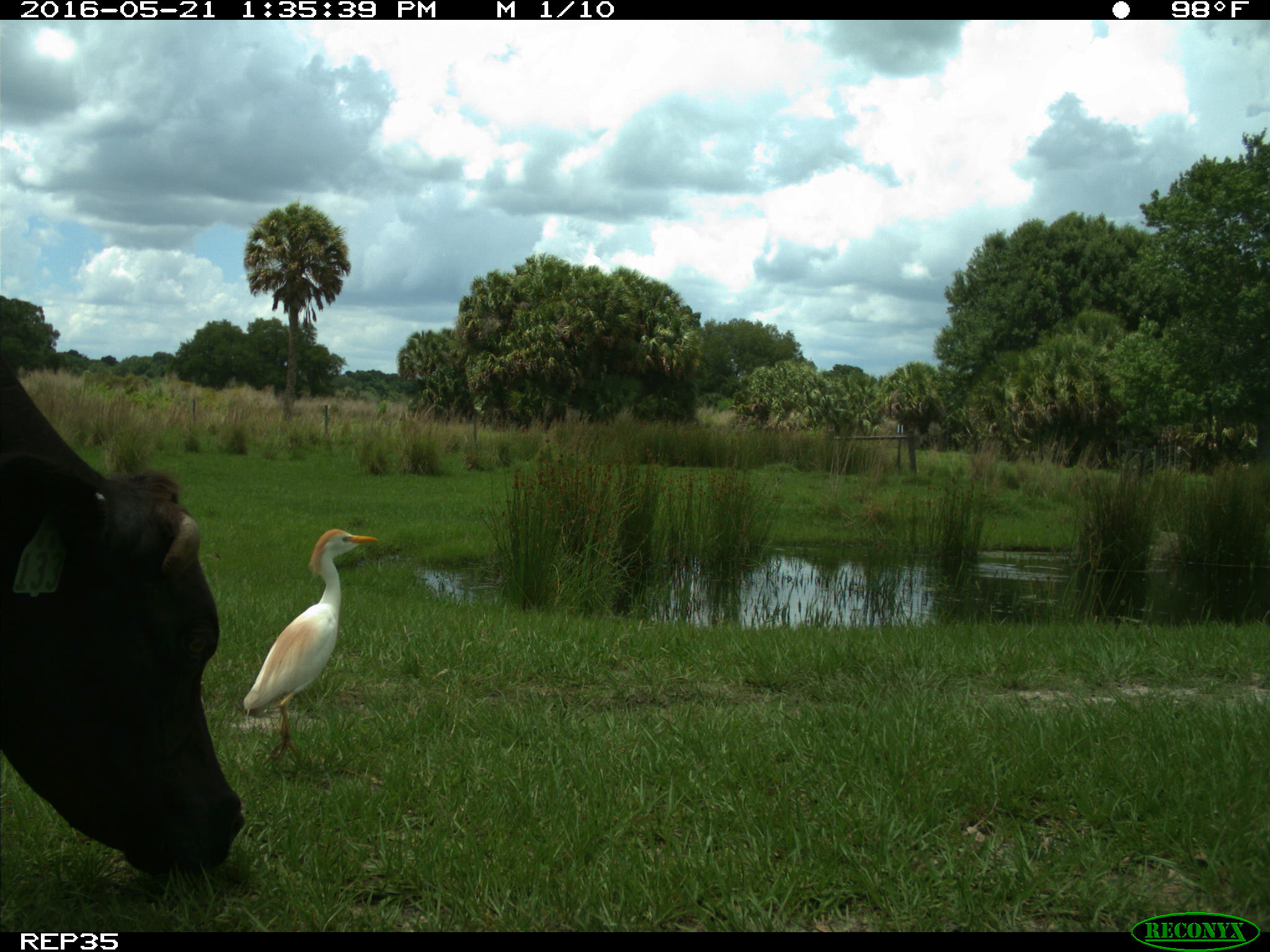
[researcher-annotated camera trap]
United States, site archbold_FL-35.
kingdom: Animalia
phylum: Chordata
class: Mammalia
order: Artiodactyla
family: Bovidae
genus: Bos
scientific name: Bos taurus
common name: domestic cow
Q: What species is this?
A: Bos taurus (domestic cow).